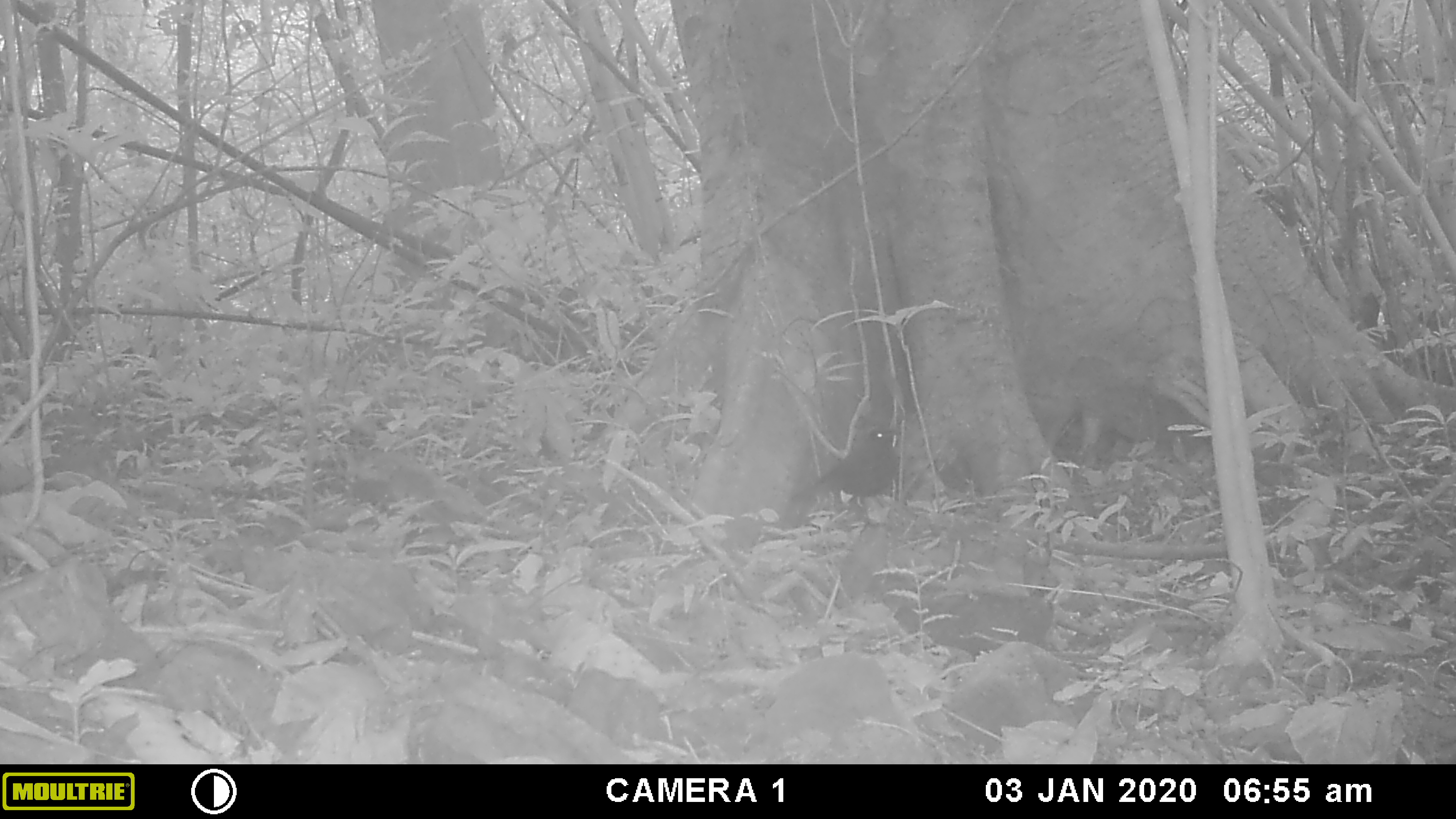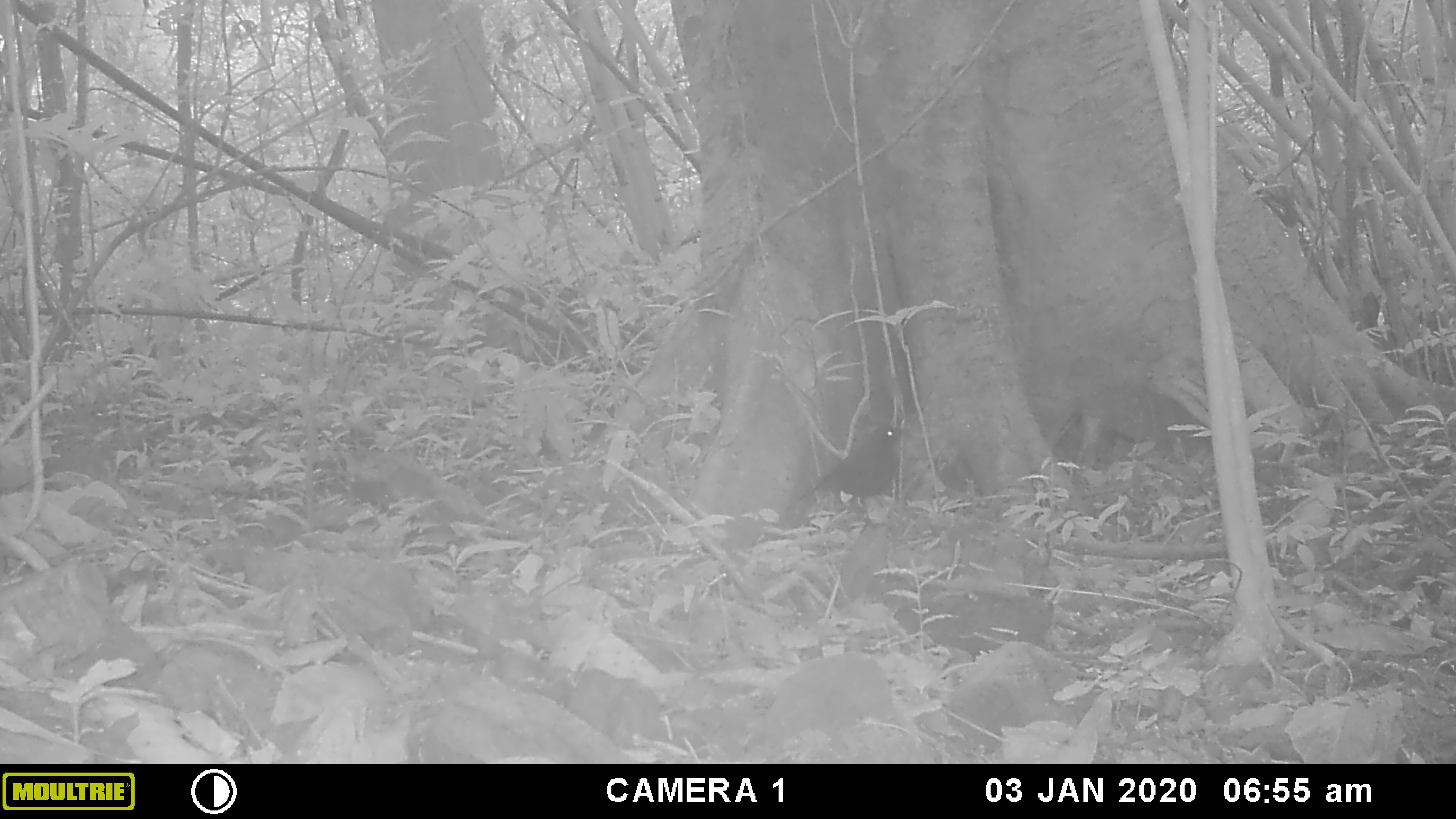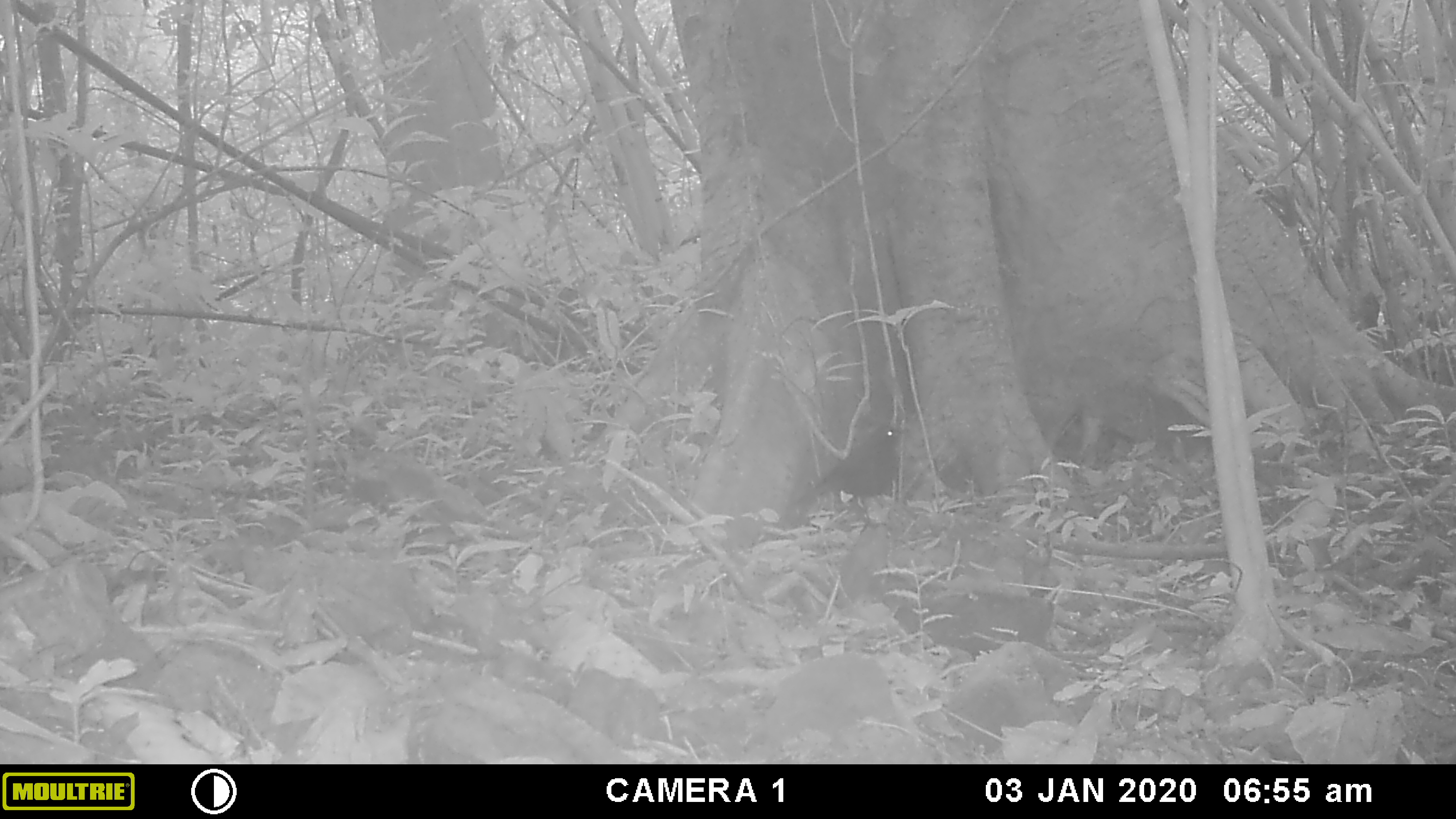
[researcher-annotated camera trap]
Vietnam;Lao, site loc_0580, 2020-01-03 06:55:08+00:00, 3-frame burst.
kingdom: Animalia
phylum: Chordata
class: Aves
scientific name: Aves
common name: bird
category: unidentified bird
Unidentified bird (bird) (Aves). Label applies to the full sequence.